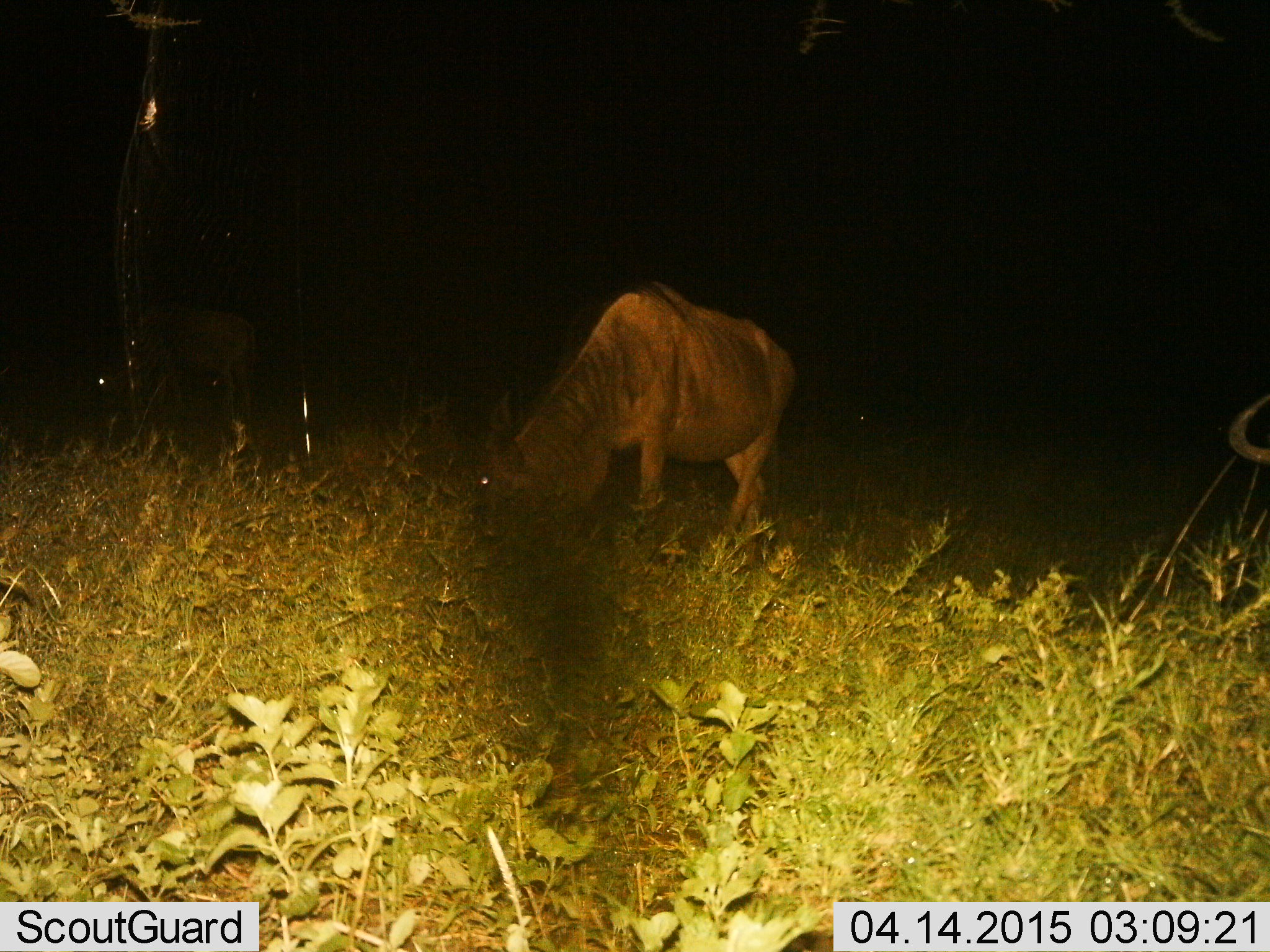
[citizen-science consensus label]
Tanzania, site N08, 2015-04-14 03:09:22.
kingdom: Animalia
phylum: Chordata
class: Mammalia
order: Artiodactyla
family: Bovidae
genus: Connochaetes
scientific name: Connochaetes taurinus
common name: blue wildebeest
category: wildebeest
Wildebeest (blue wildebeest) (Connochaetes taurinus), count 2. Behavior (volunteer vote fractions): standing 25%, resting 0%, moving 0%, interacting 0%. Young present (vote fraction): 0%. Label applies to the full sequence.